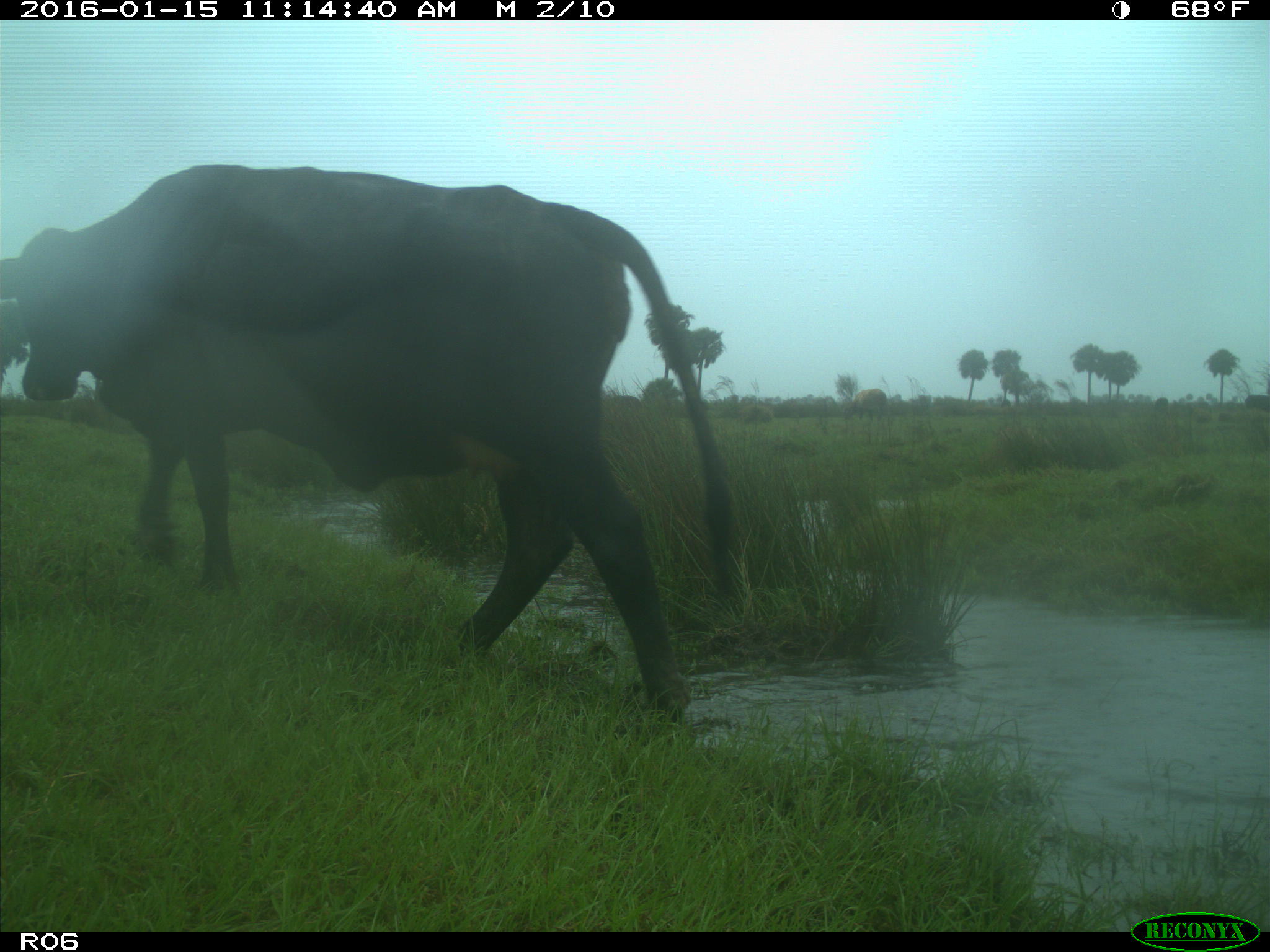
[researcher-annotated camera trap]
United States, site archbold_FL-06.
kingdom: Animalia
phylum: Chordata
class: Mammalia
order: Artiodactyla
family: Bovidae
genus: Bos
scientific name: Bos taurus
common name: domestic cow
Bos taurus (domestic cow).